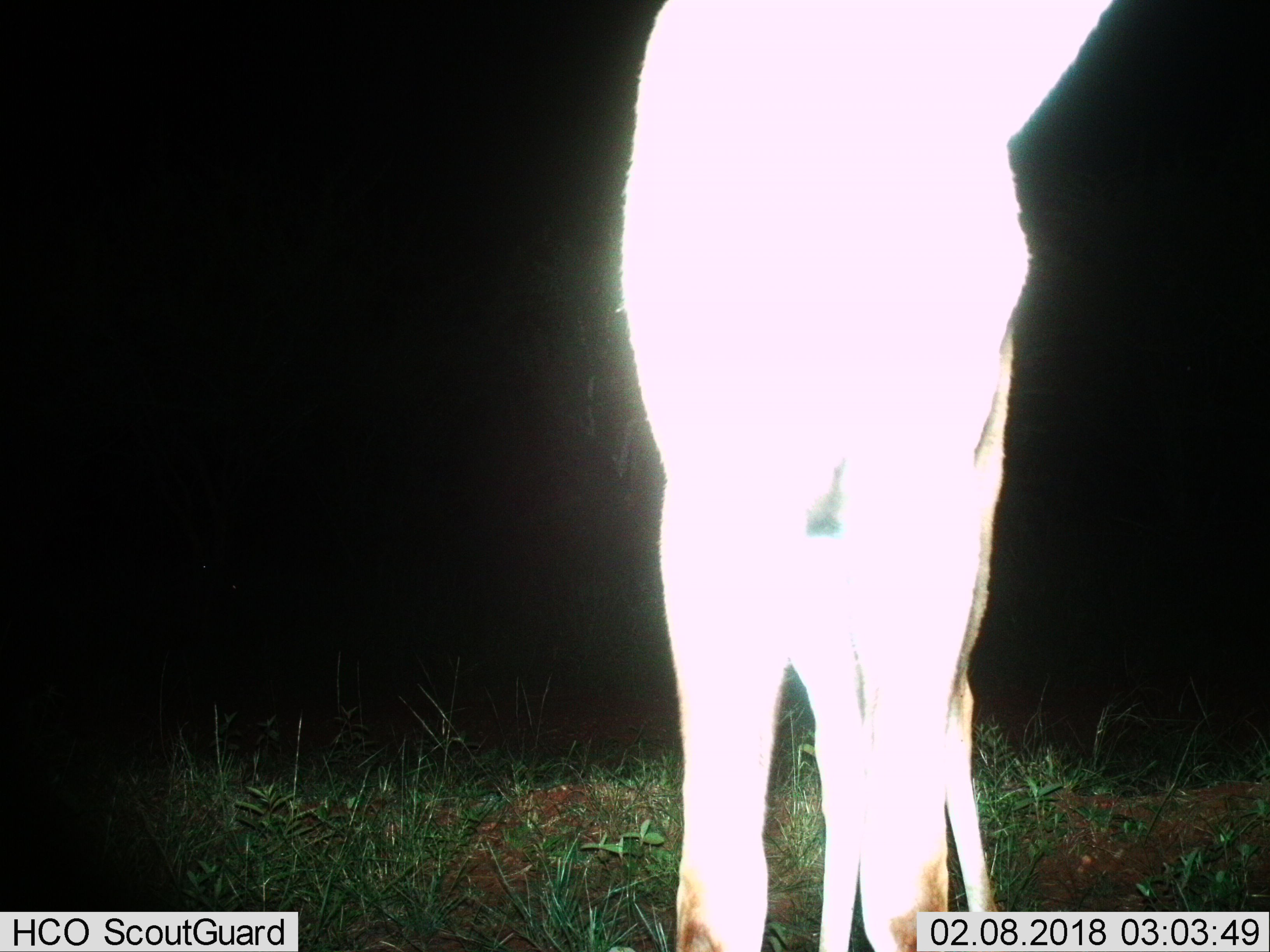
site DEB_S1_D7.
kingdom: Animalia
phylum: Chordata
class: Mammalia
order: Artiodactyla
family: Bovidae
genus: Aepyceros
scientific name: Aepyceros melampus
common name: impala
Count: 1.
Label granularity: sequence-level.